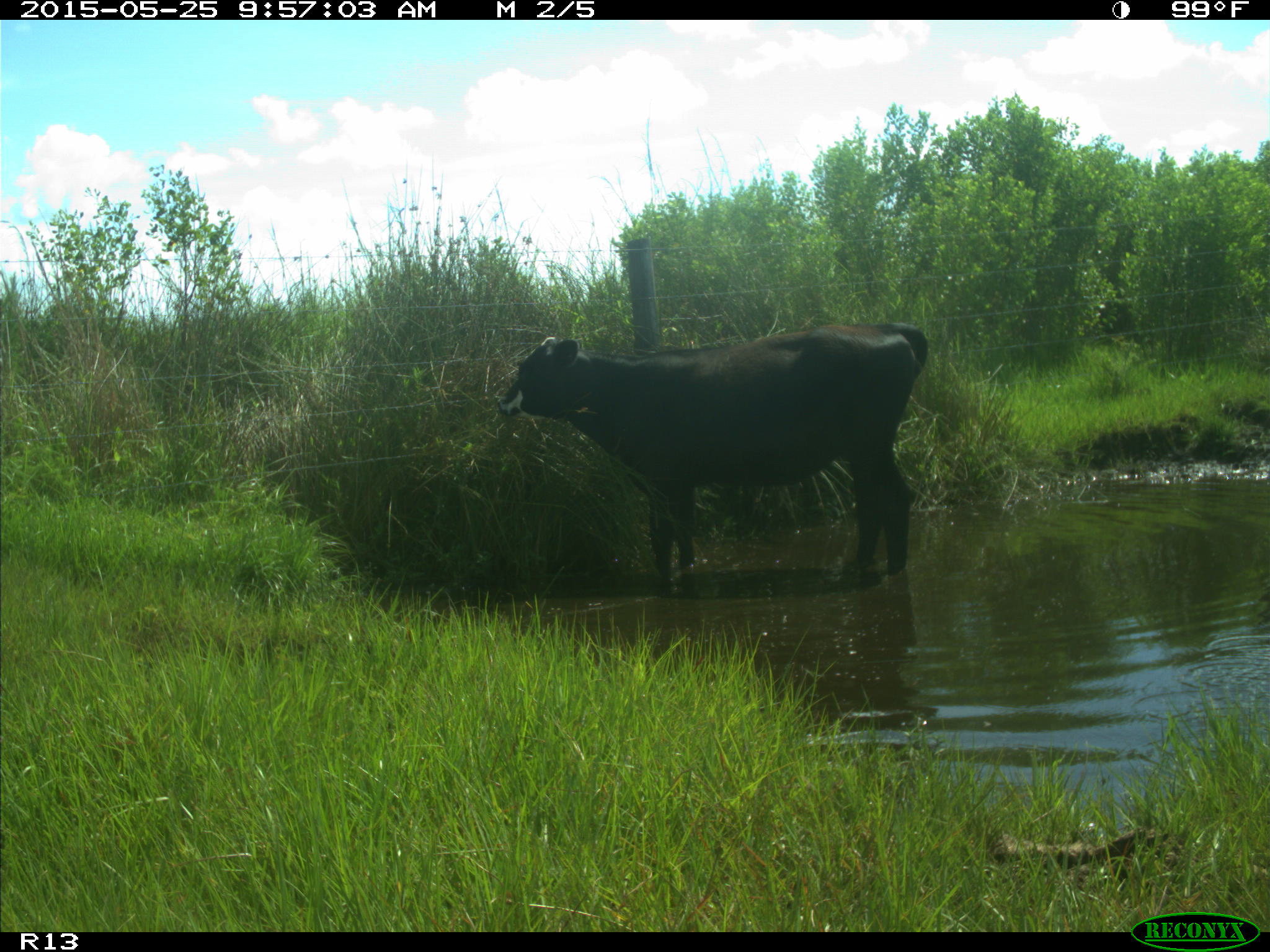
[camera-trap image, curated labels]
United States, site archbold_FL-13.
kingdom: Animalia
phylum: Chordata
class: Mammalia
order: Artiodactyla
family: Bovidae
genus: Bos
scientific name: Bos taurus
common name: domestic cow